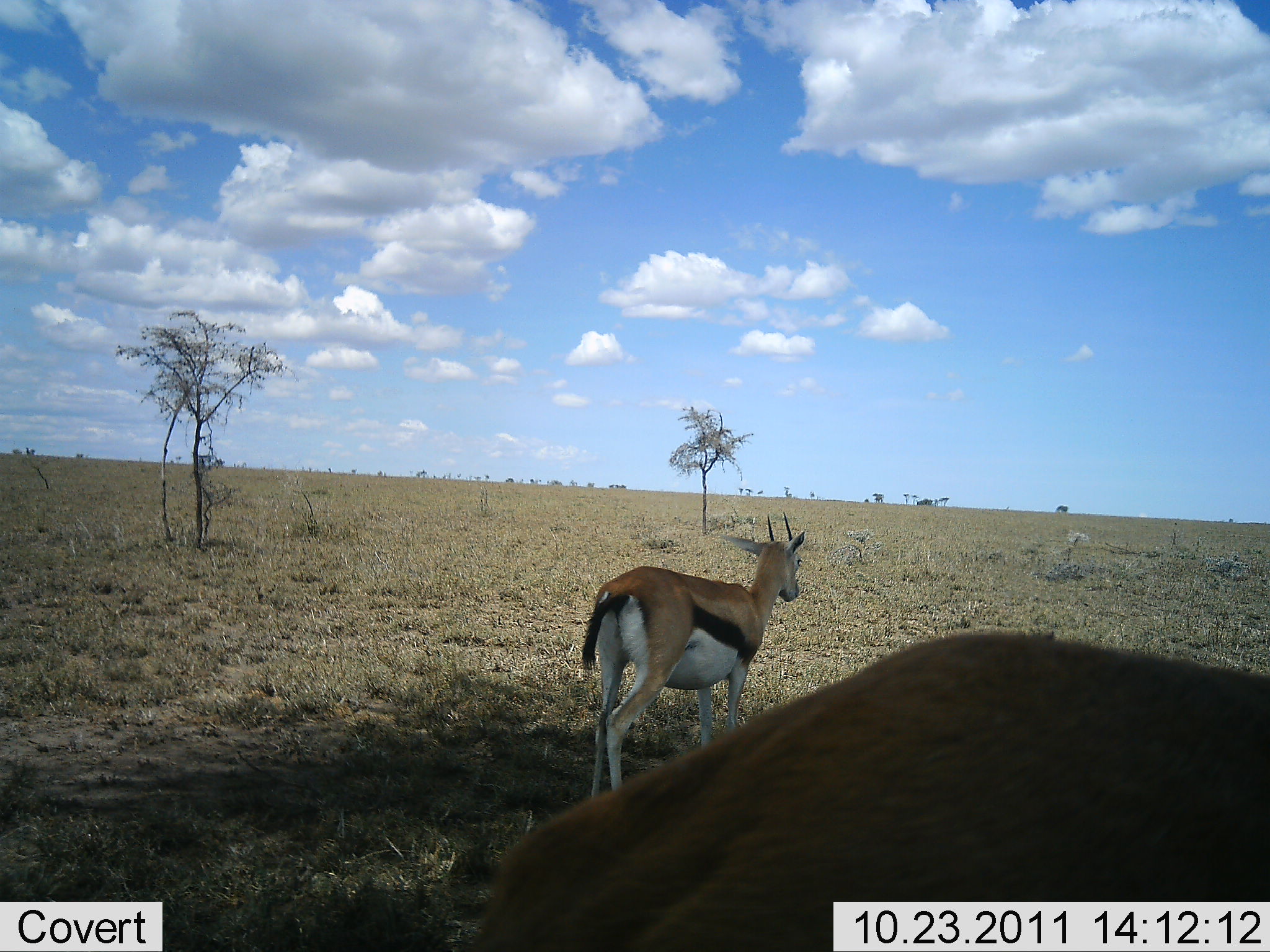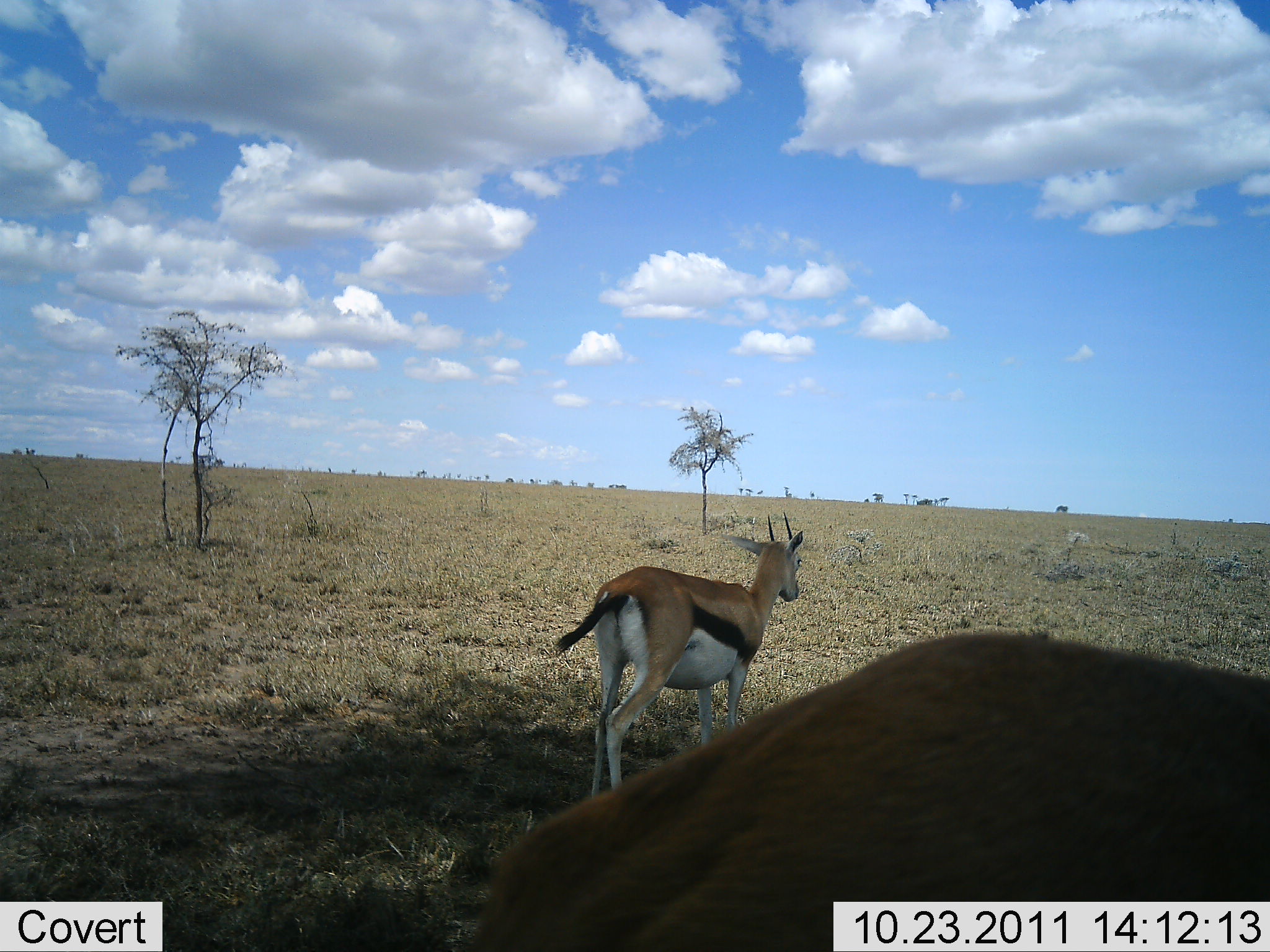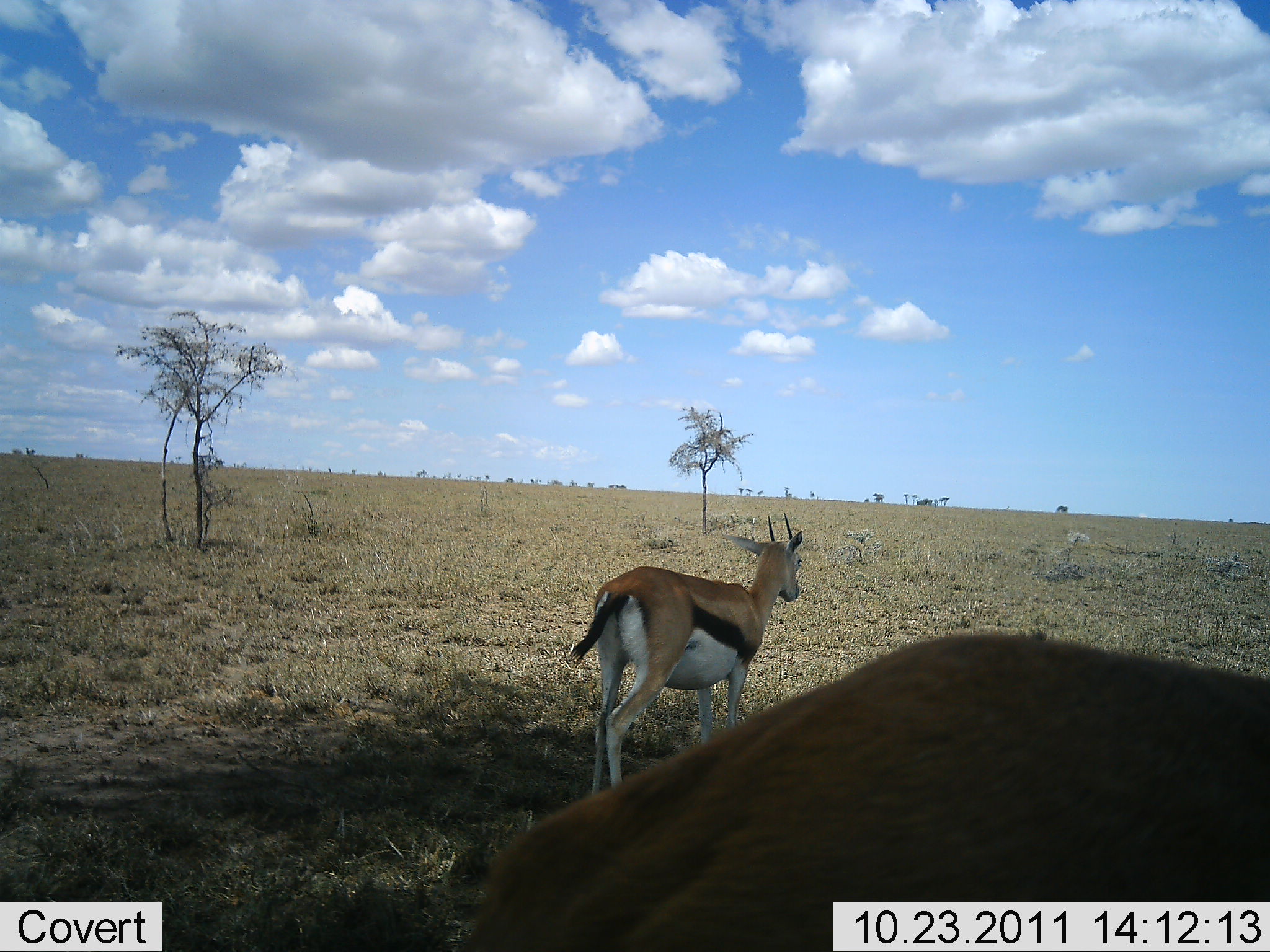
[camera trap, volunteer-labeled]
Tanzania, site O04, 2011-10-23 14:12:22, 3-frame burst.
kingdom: Animalia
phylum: Chordata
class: Mammalia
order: Artiodactyla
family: Bovidae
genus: Eudorcas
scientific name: Eudorcas thomsonii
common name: thomson's gazelle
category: gazellethomsons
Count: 2.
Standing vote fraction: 92%.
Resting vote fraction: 8%.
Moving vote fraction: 8%.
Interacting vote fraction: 0%.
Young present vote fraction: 0%.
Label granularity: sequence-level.